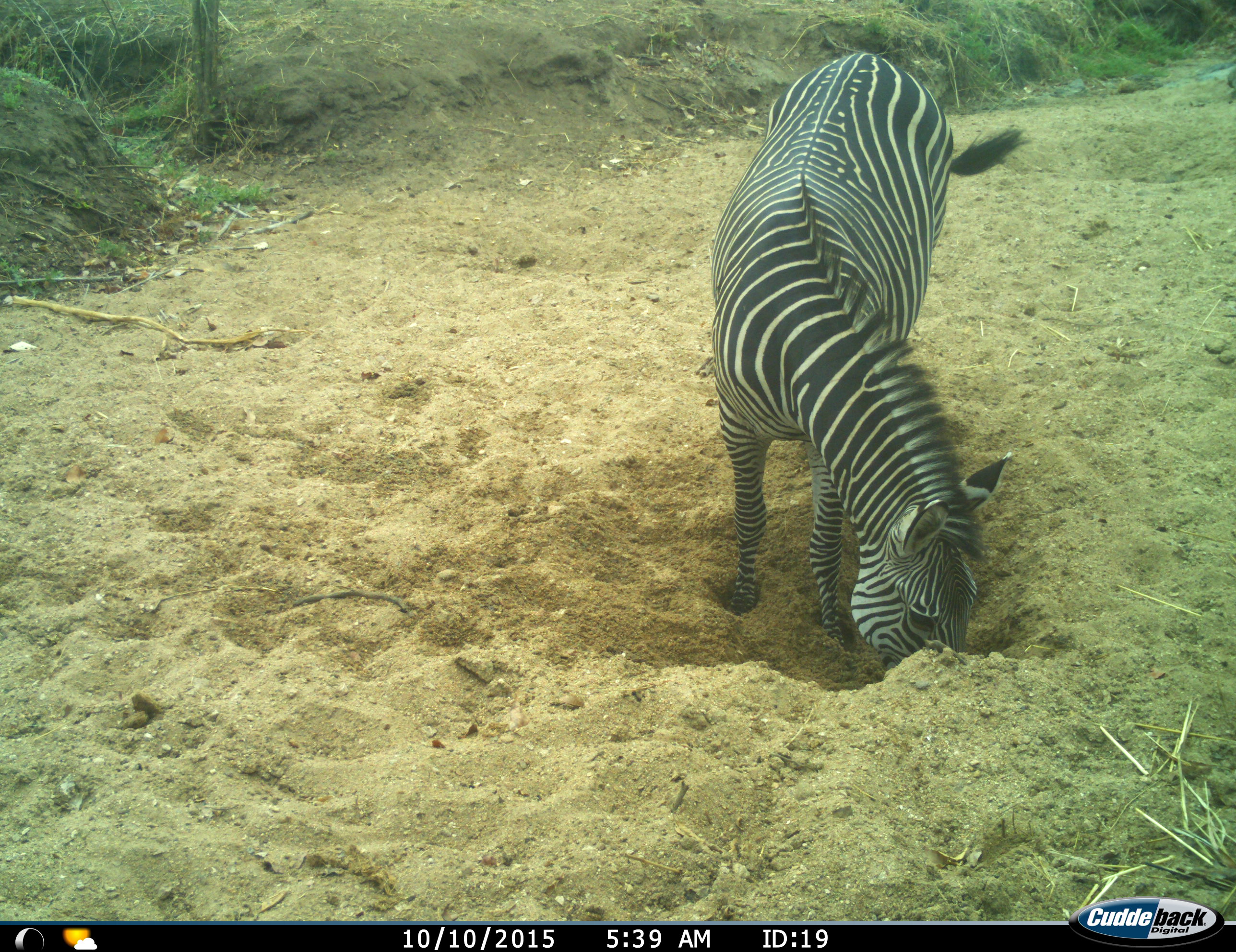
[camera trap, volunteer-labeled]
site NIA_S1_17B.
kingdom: Animalia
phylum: Chordata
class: Mammalia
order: Perissodactyla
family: Equidae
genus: Equus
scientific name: Equus quagga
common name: plains zebra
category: zebraplains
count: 1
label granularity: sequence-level